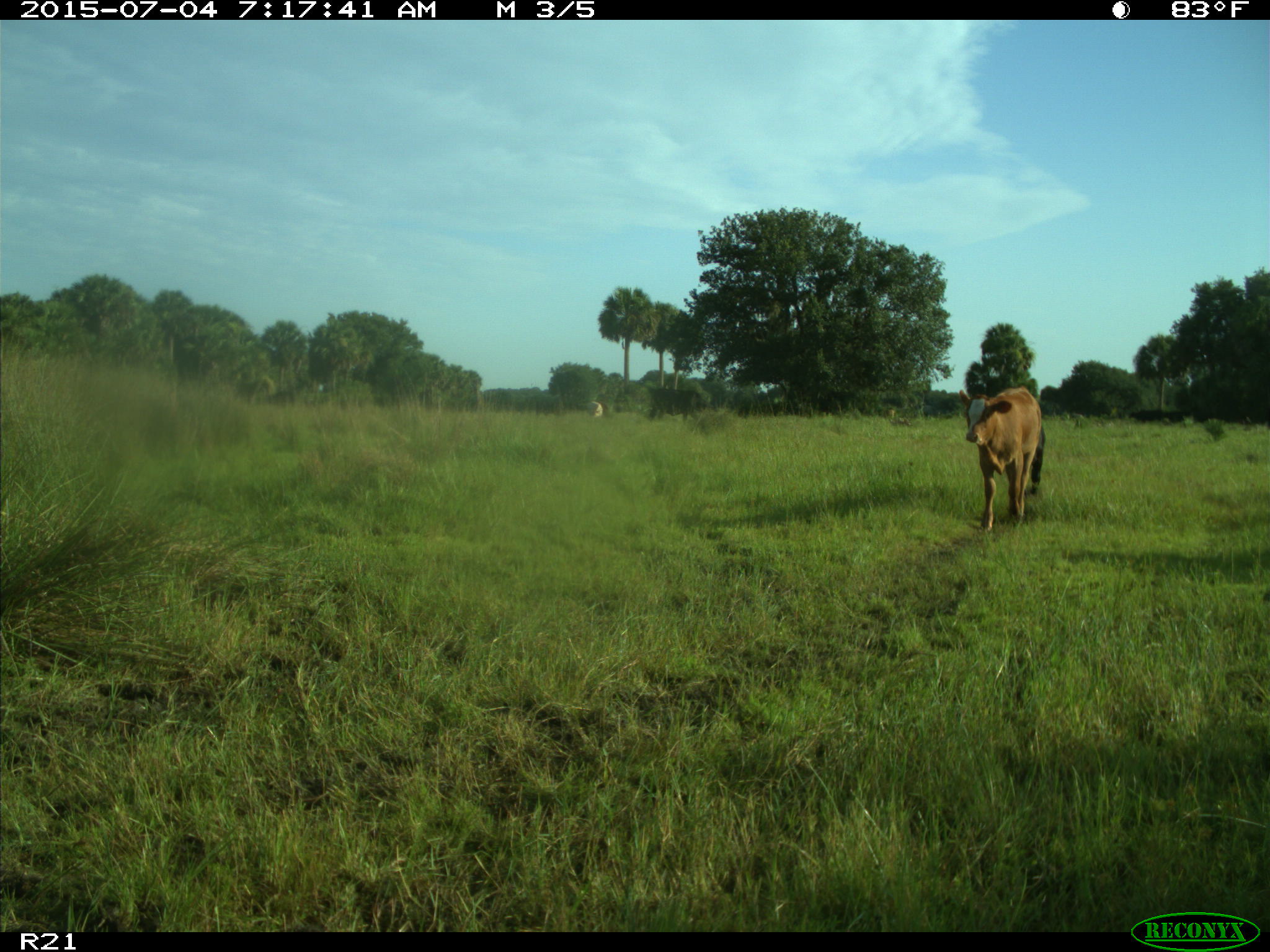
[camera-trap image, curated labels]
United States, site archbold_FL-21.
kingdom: Animalia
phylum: Chordata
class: Mammalia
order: Artiodactyla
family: Bovidae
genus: Bos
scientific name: Bos taurus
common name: domestic cow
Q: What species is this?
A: Bos taurus (domestic cow).